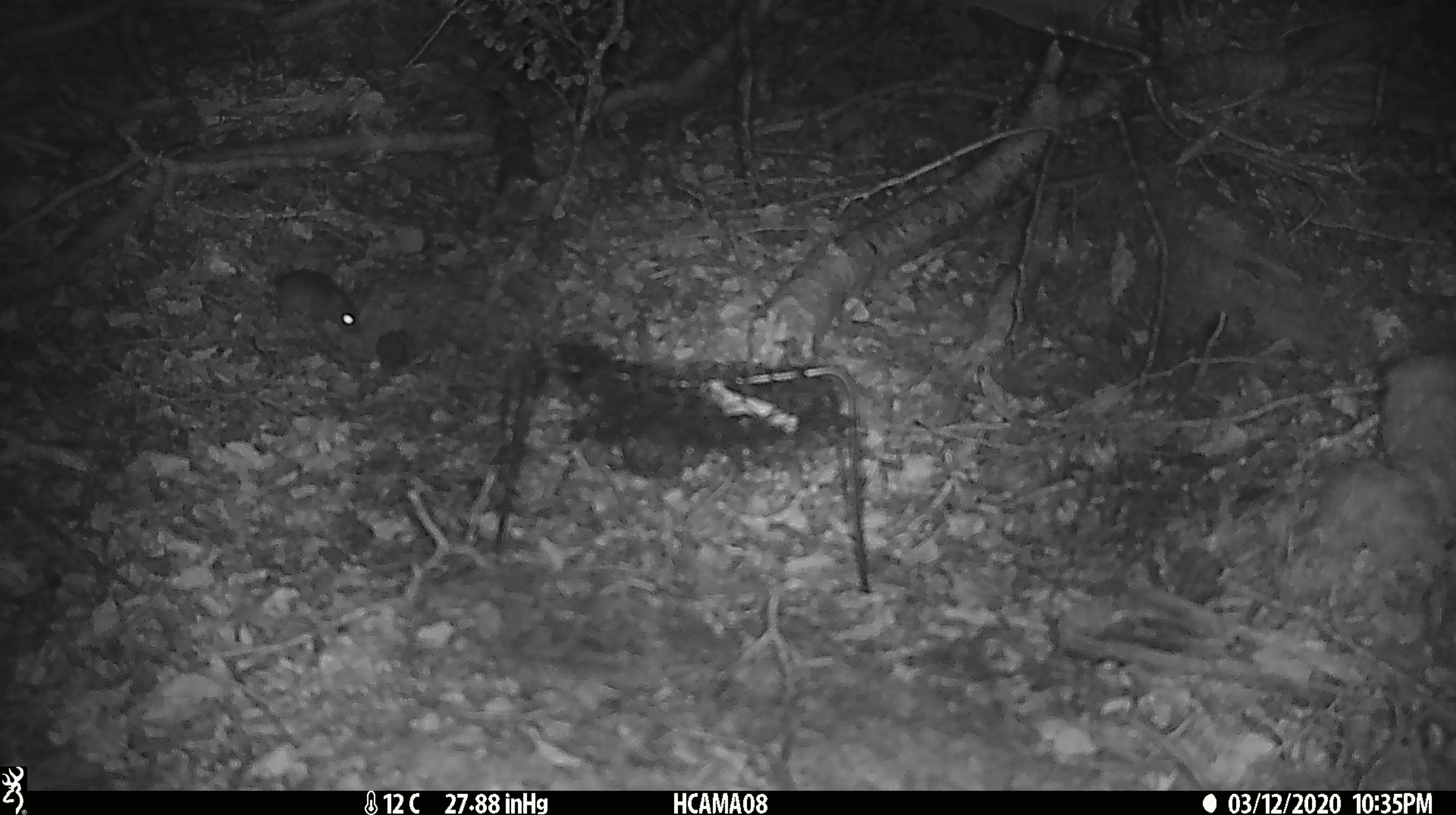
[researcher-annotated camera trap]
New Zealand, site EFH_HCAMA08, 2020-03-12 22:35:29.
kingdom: Animalia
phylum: Chordata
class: Mammalia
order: Rodentia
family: Muridae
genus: Mus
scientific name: Mus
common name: mouse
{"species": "mouse (Mus)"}